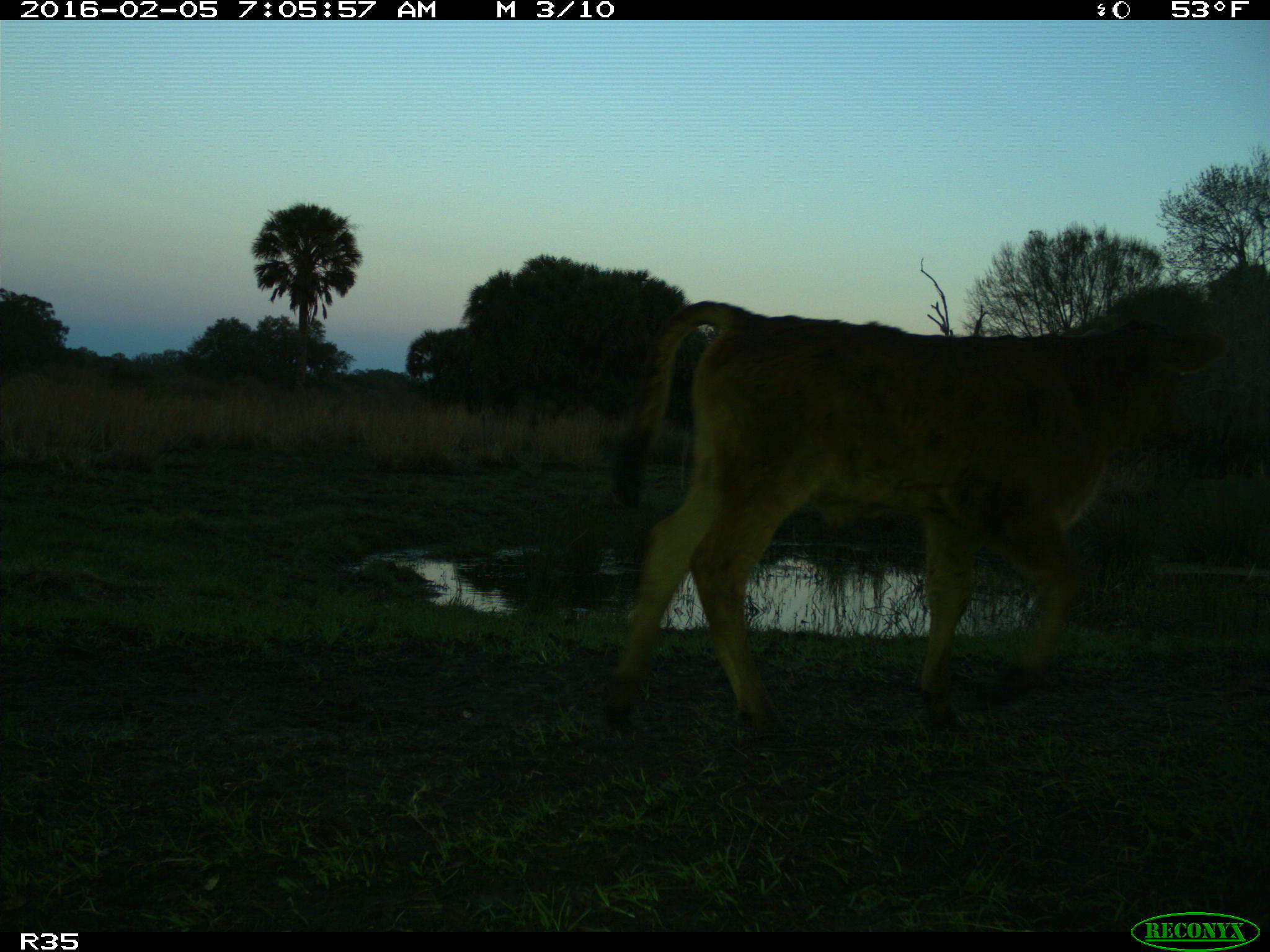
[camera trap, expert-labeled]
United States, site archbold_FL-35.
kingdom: Animalia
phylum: Chordata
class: Mammalia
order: Artiodactyla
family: Bovidae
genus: Bos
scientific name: Bos taurus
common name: domestic cow